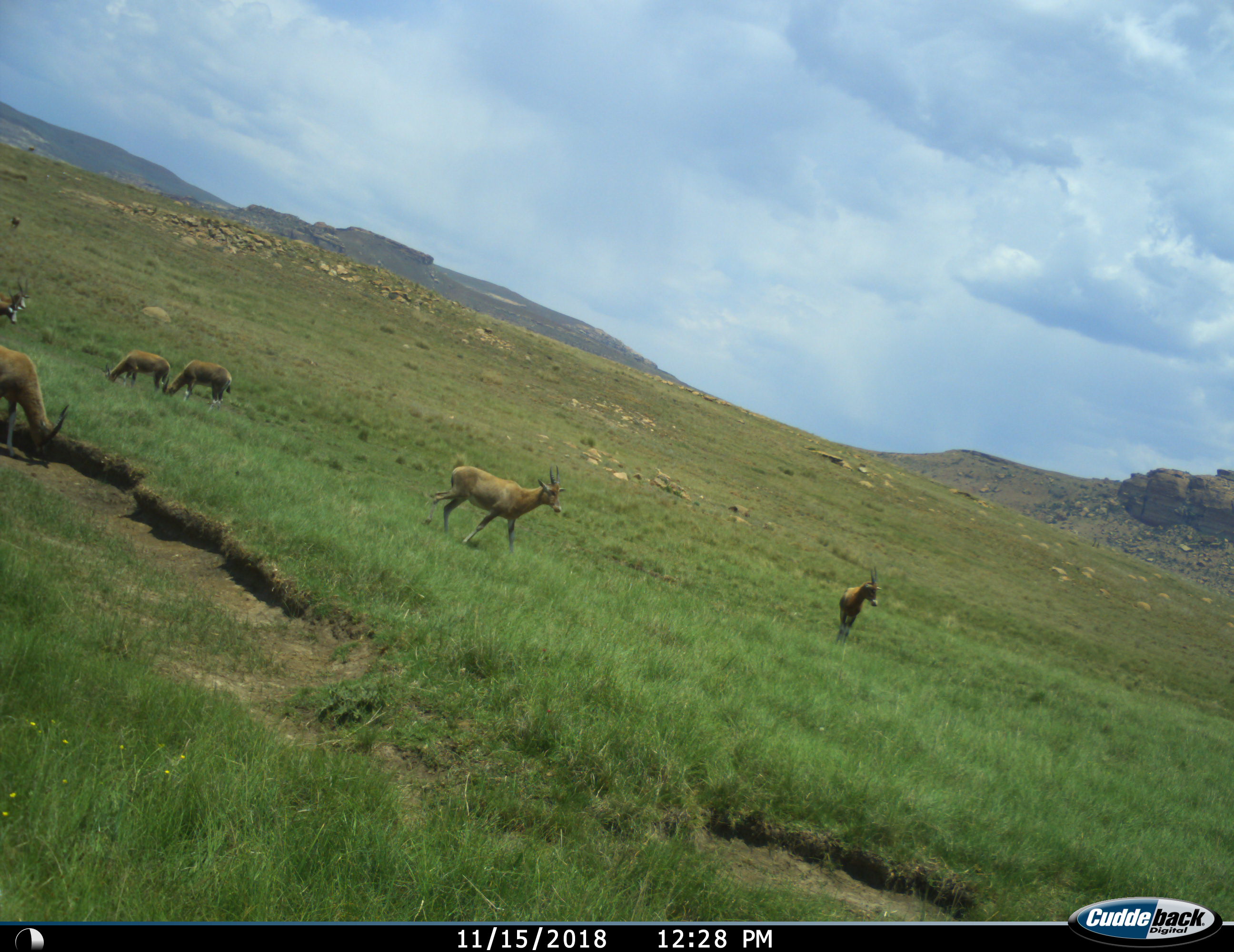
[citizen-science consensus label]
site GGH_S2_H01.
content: unidentified animal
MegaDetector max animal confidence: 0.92